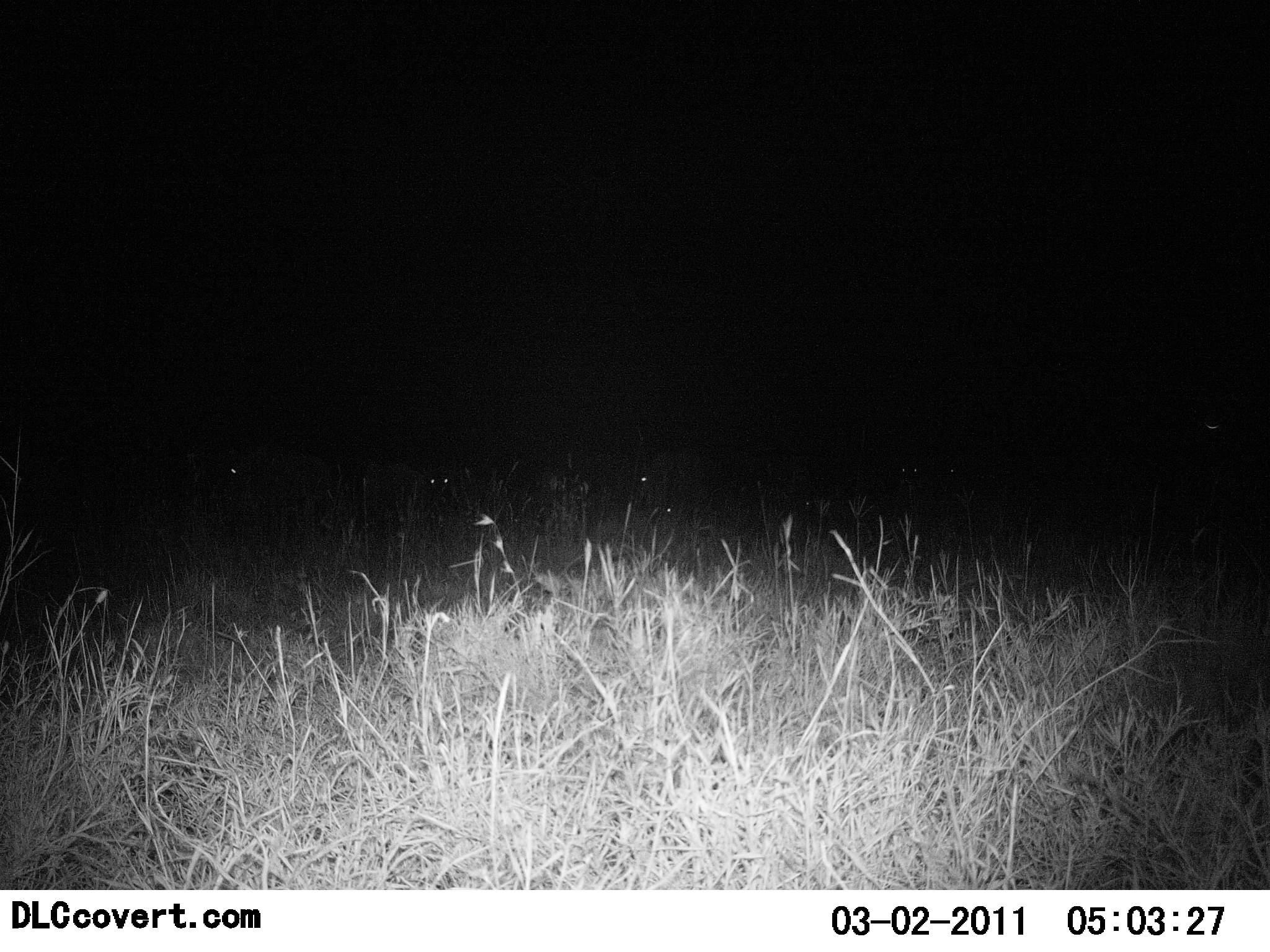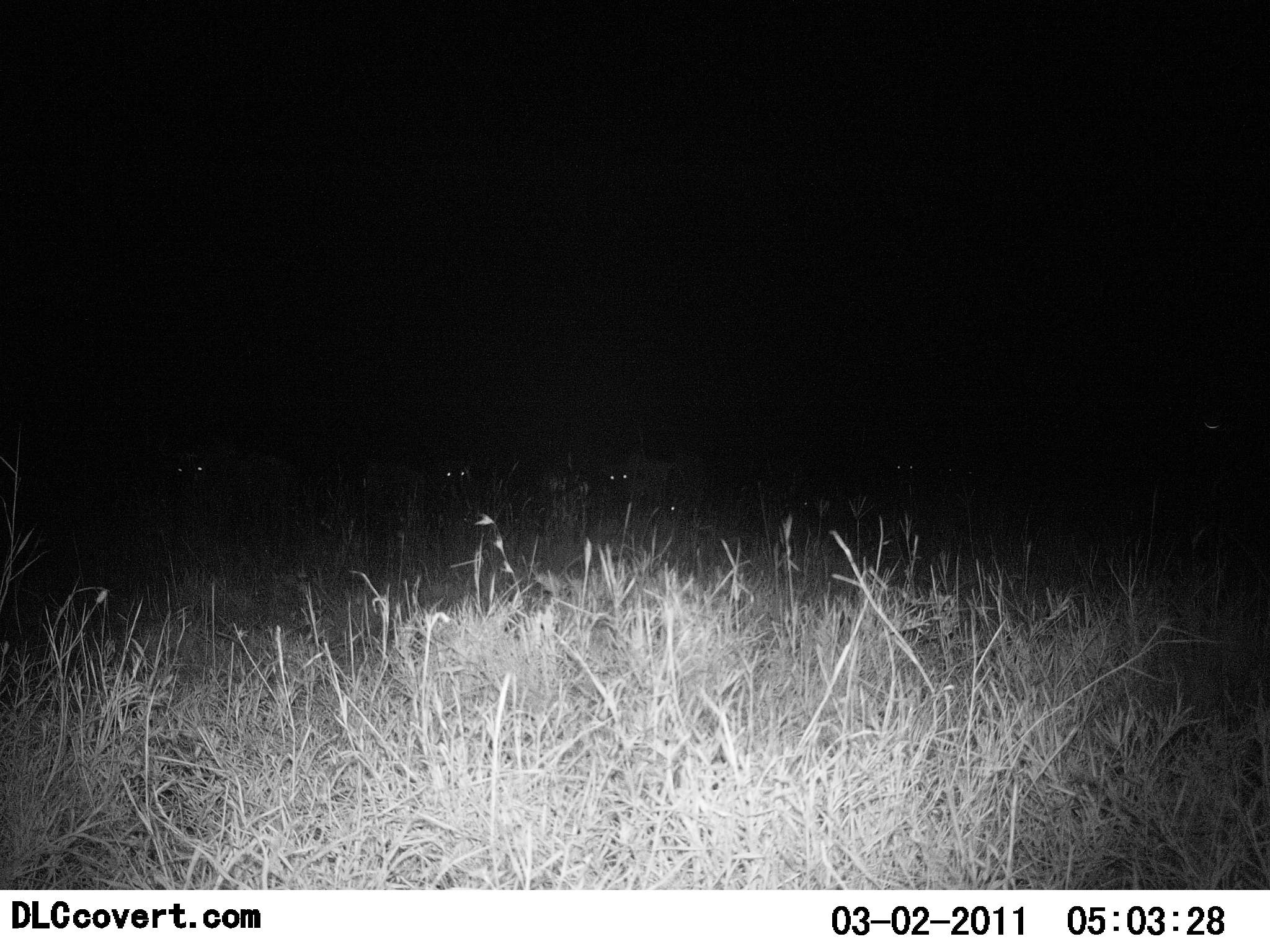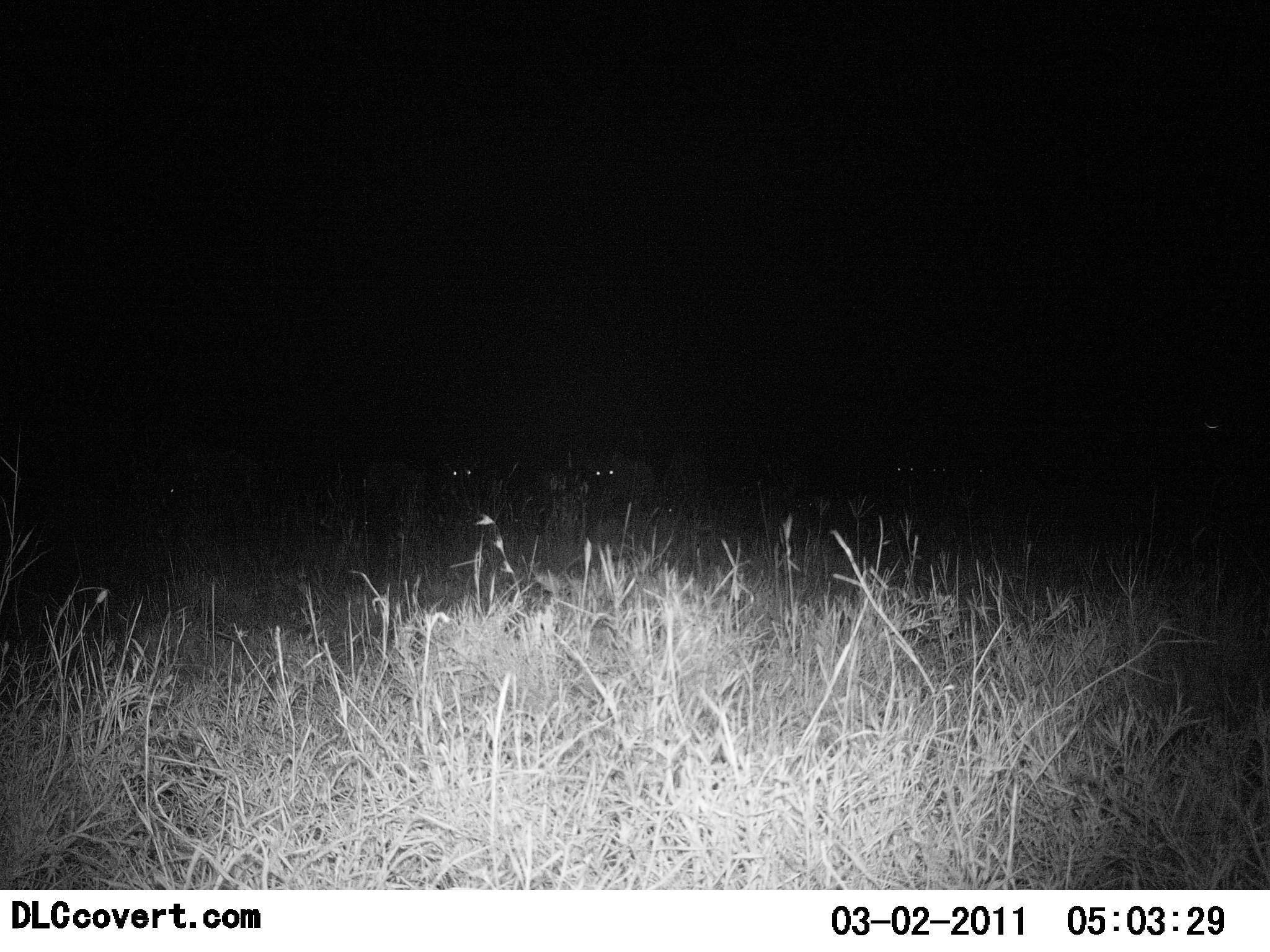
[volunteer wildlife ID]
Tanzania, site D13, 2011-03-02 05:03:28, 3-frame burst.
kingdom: Animalia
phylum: Chordata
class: Mammalia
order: Carnivora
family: Hyaenidae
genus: Crocuta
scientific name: Crocuta crocuta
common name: spotted hyena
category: hyenaspotted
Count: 5.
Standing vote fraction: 40%.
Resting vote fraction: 0%.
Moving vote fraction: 100%.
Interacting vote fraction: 0%.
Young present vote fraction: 0%.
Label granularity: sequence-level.